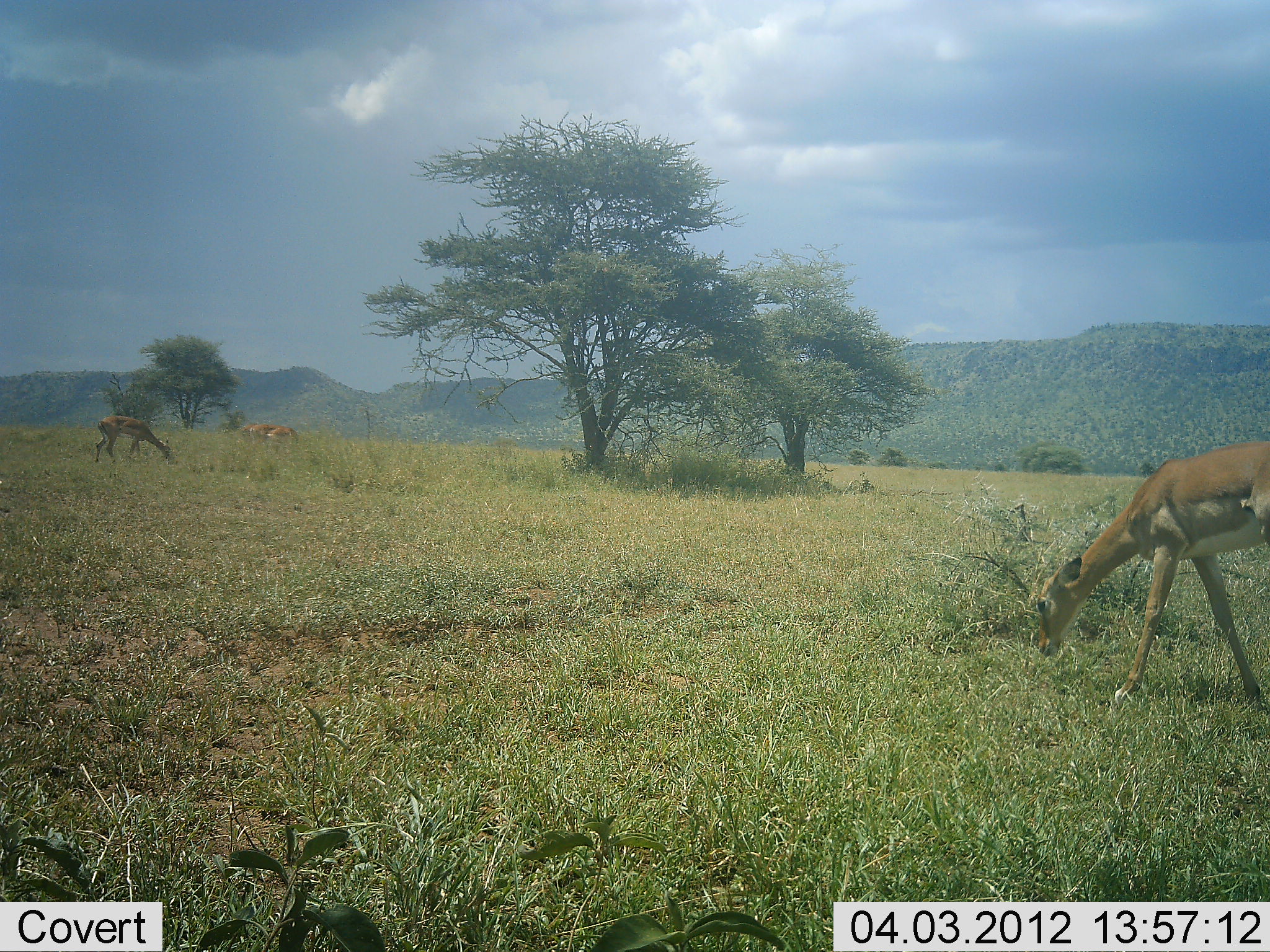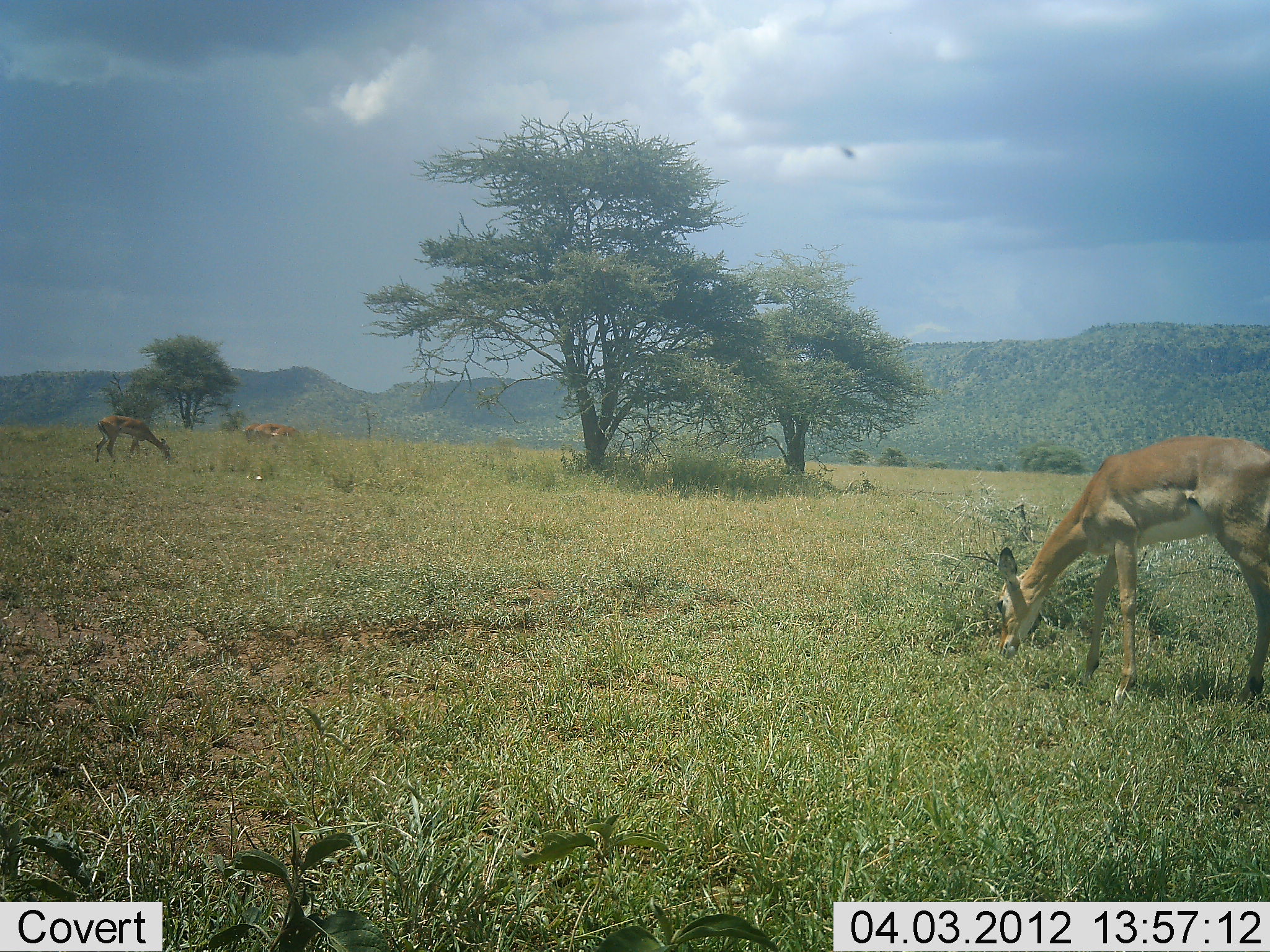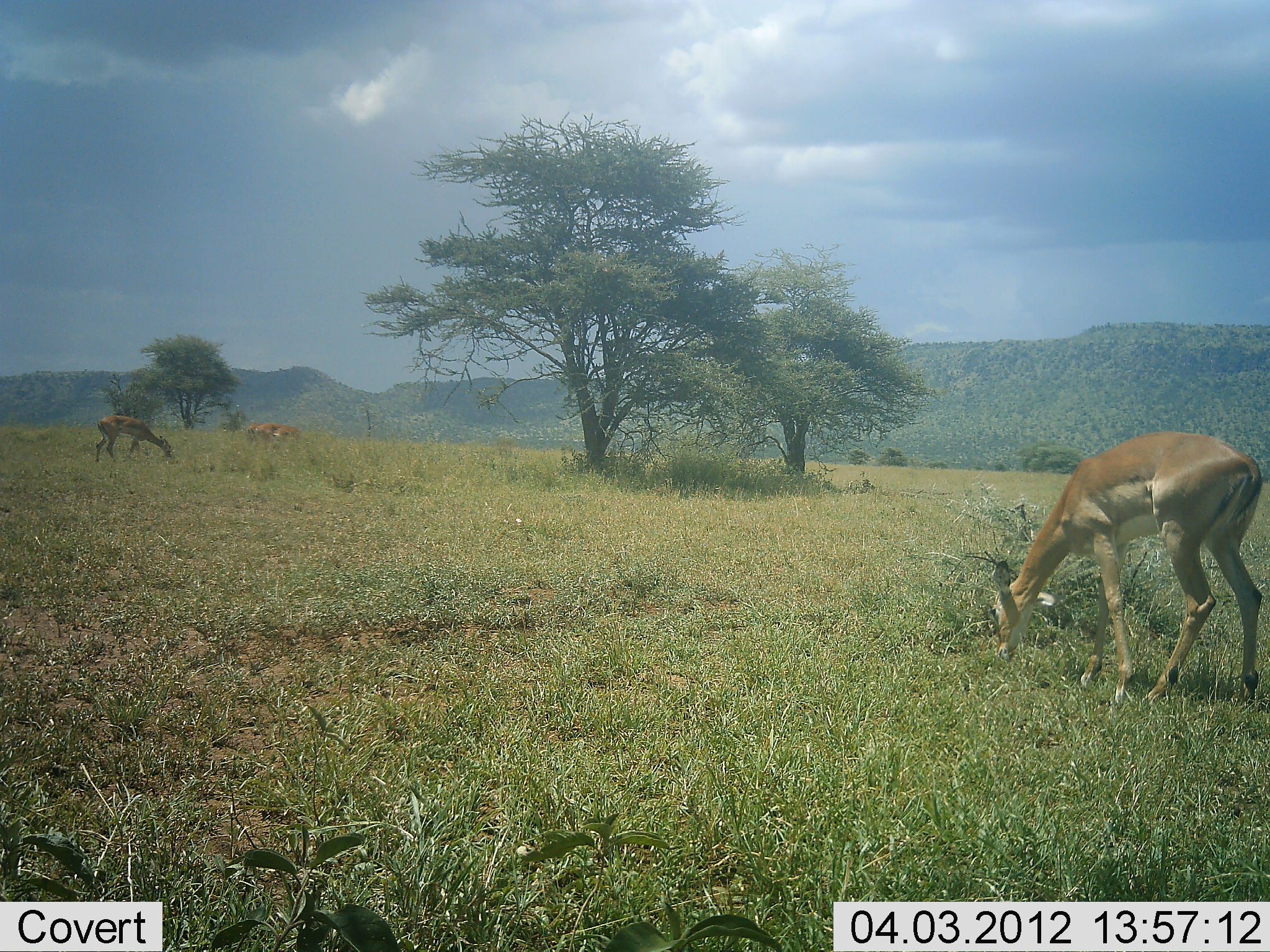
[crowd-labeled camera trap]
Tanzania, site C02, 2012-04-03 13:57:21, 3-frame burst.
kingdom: Animalia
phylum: Chordata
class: Mammalia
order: Artiodactyla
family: Bovidae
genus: Aepyceros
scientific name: Aepyceros melampus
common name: impala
Impala (Aepyceros melampus), count 3. Behavior (volunteer vote fractions): standing 29%, resting 0%, moving 7%, interacting 0%. Young present (vote fraction): 0%. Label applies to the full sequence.